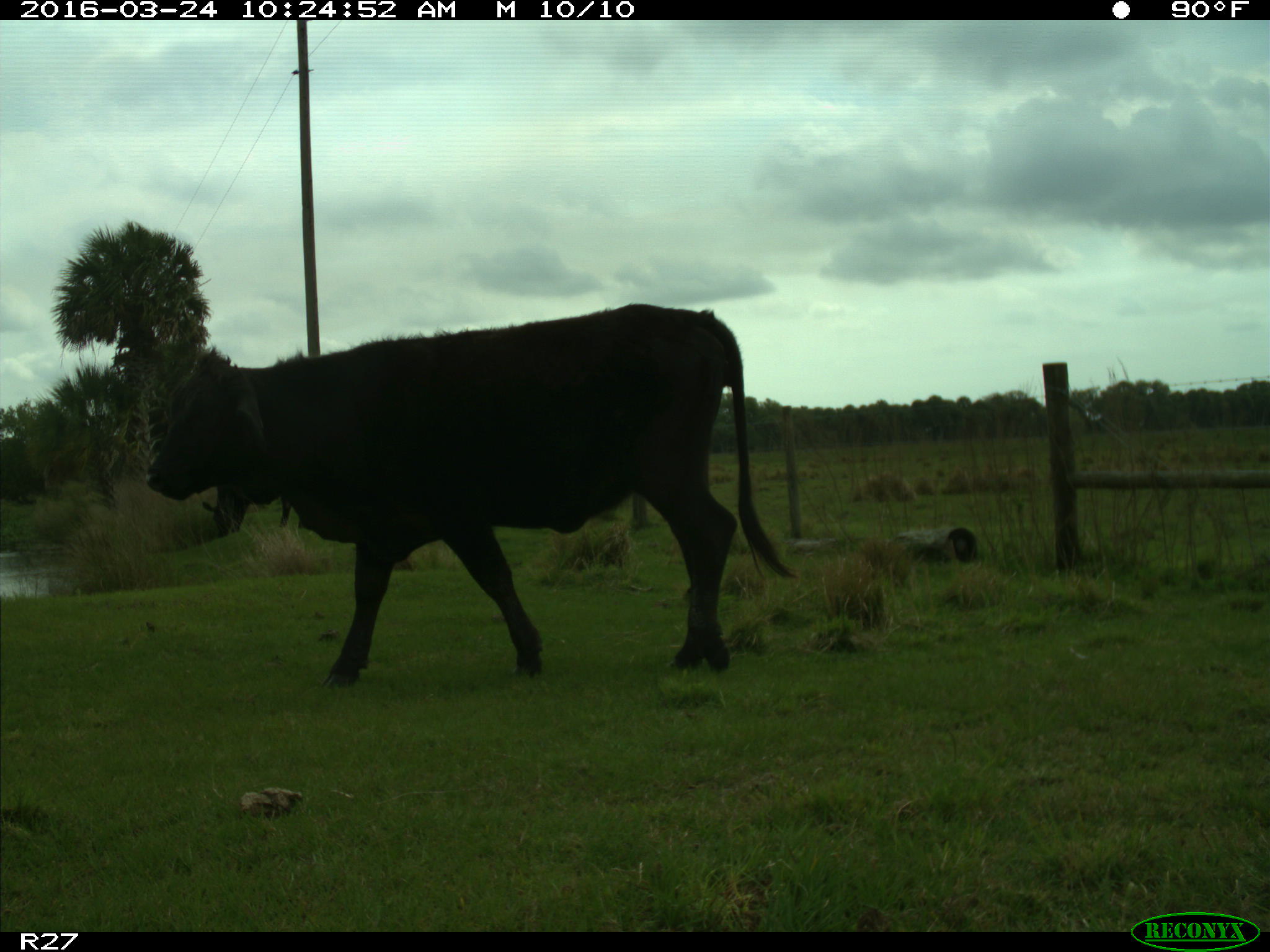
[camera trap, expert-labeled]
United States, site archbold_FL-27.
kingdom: Animalia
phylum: Chordata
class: Mammalia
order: Artiodactyla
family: Bovidae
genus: Bos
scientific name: Bos taurus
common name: domestic cow